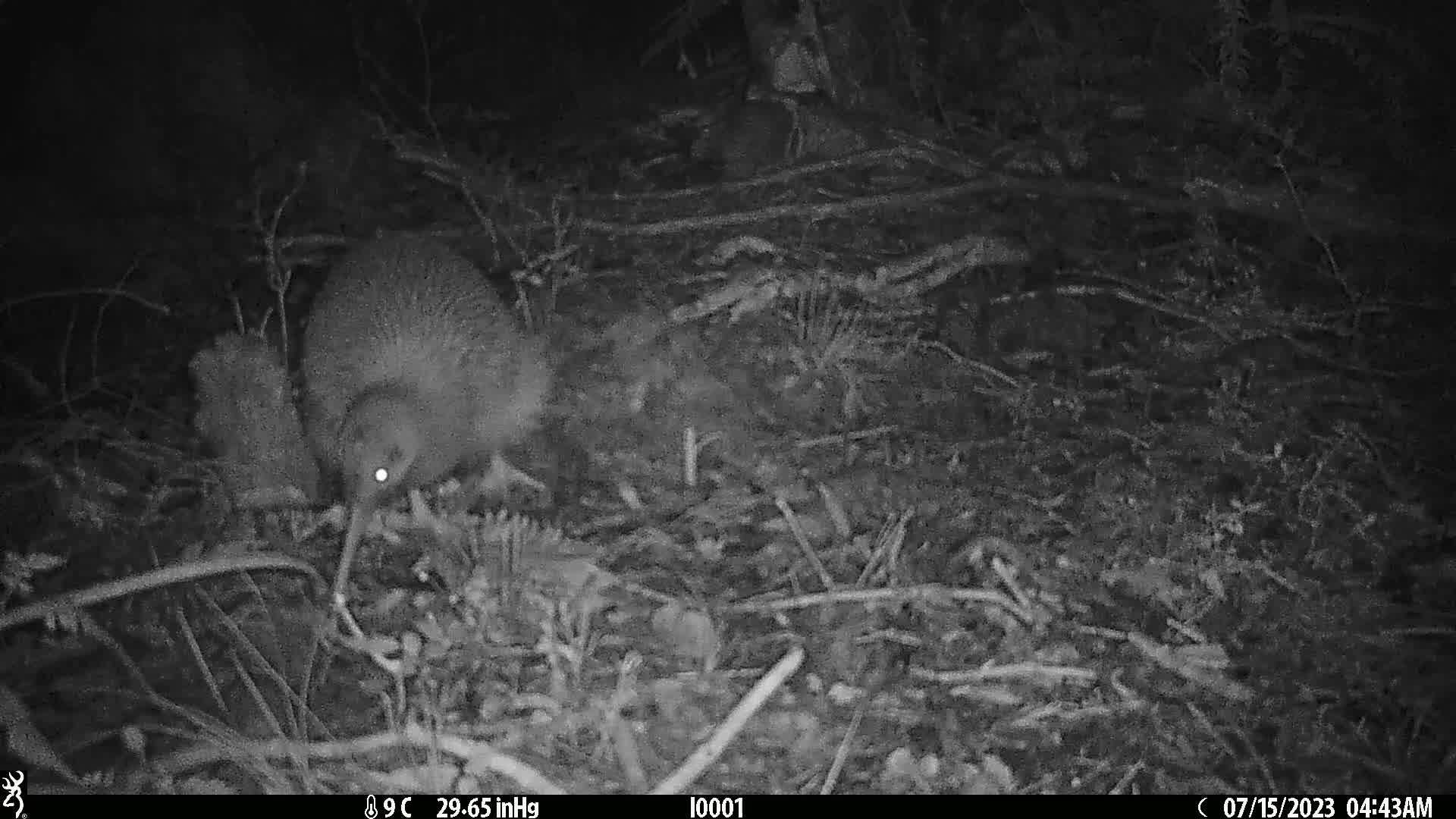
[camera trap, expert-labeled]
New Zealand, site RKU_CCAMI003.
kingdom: Animalia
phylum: Chordata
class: Aves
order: Apterygiformes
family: Apterygidae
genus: Apteryx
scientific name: Apteryx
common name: kiwi